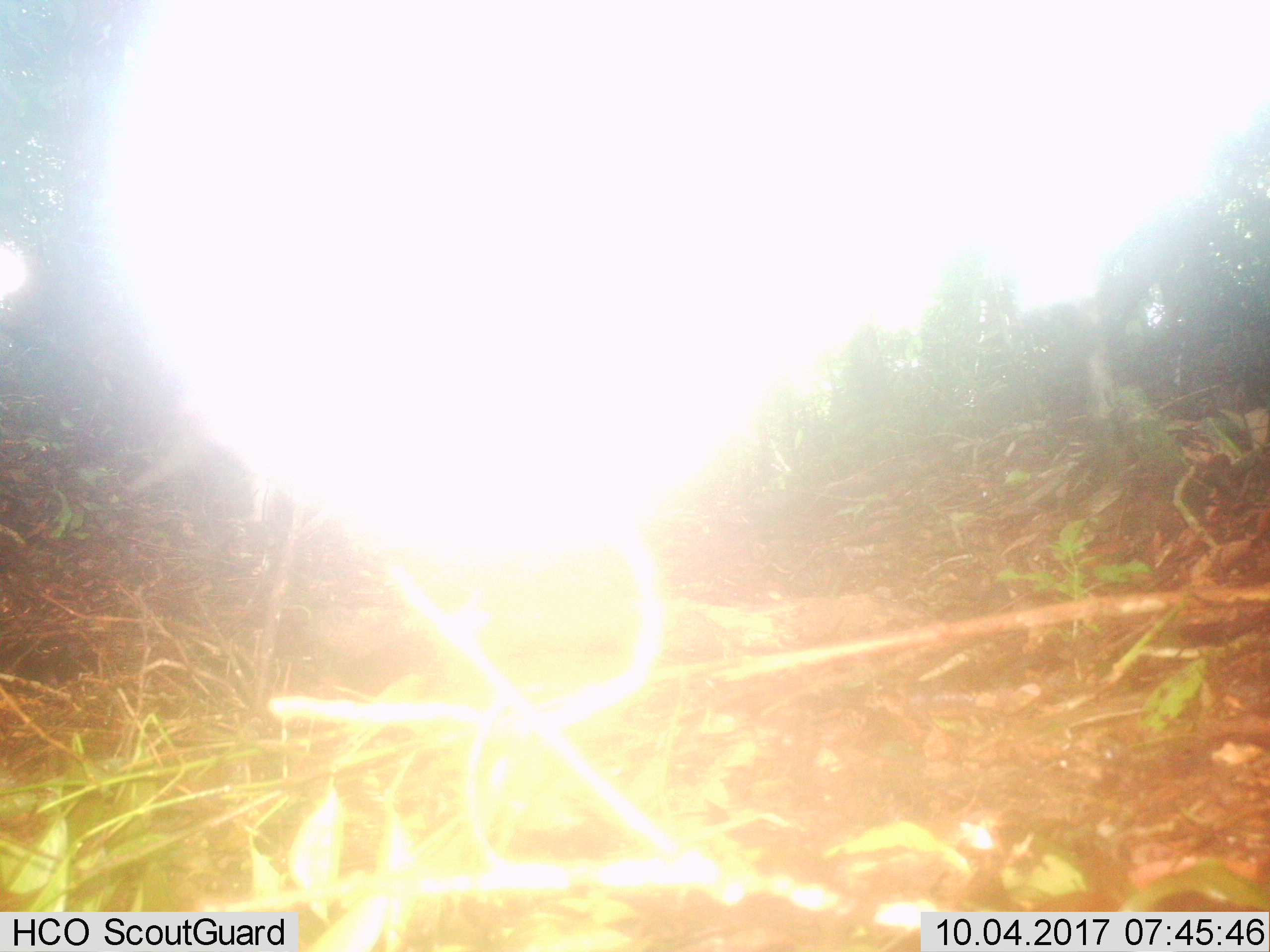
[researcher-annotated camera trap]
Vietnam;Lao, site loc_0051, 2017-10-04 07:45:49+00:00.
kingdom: Animalia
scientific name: Animalia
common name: animal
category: unidentified animal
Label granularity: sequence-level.